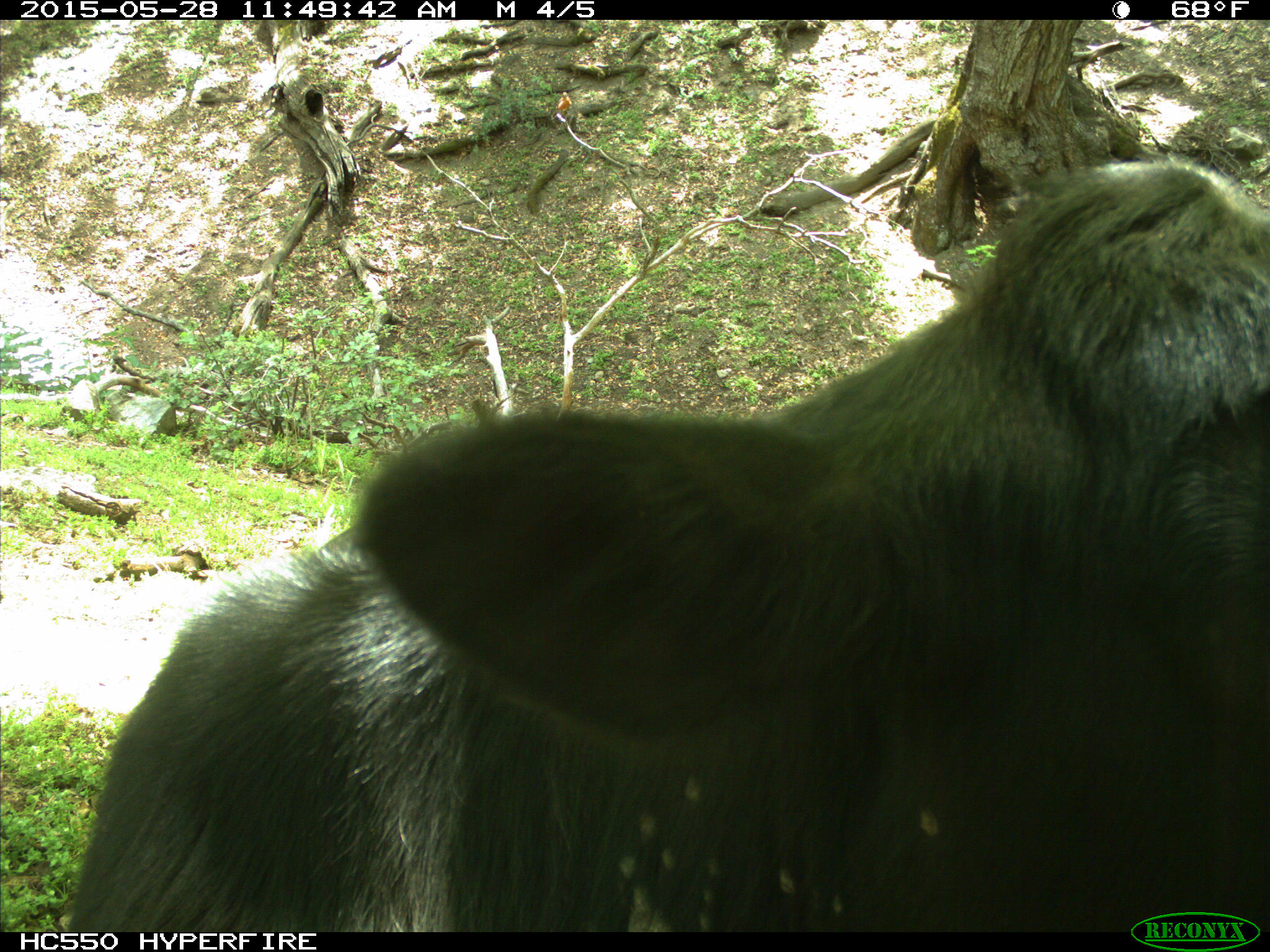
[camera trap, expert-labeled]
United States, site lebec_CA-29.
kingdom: Animalia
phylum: Chordata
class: Mammalia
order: Artiodactyla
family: Bovidae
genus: Bos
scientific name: Bos taurus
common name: domestic cow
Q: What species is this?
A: Bos taurus (domestic cow).